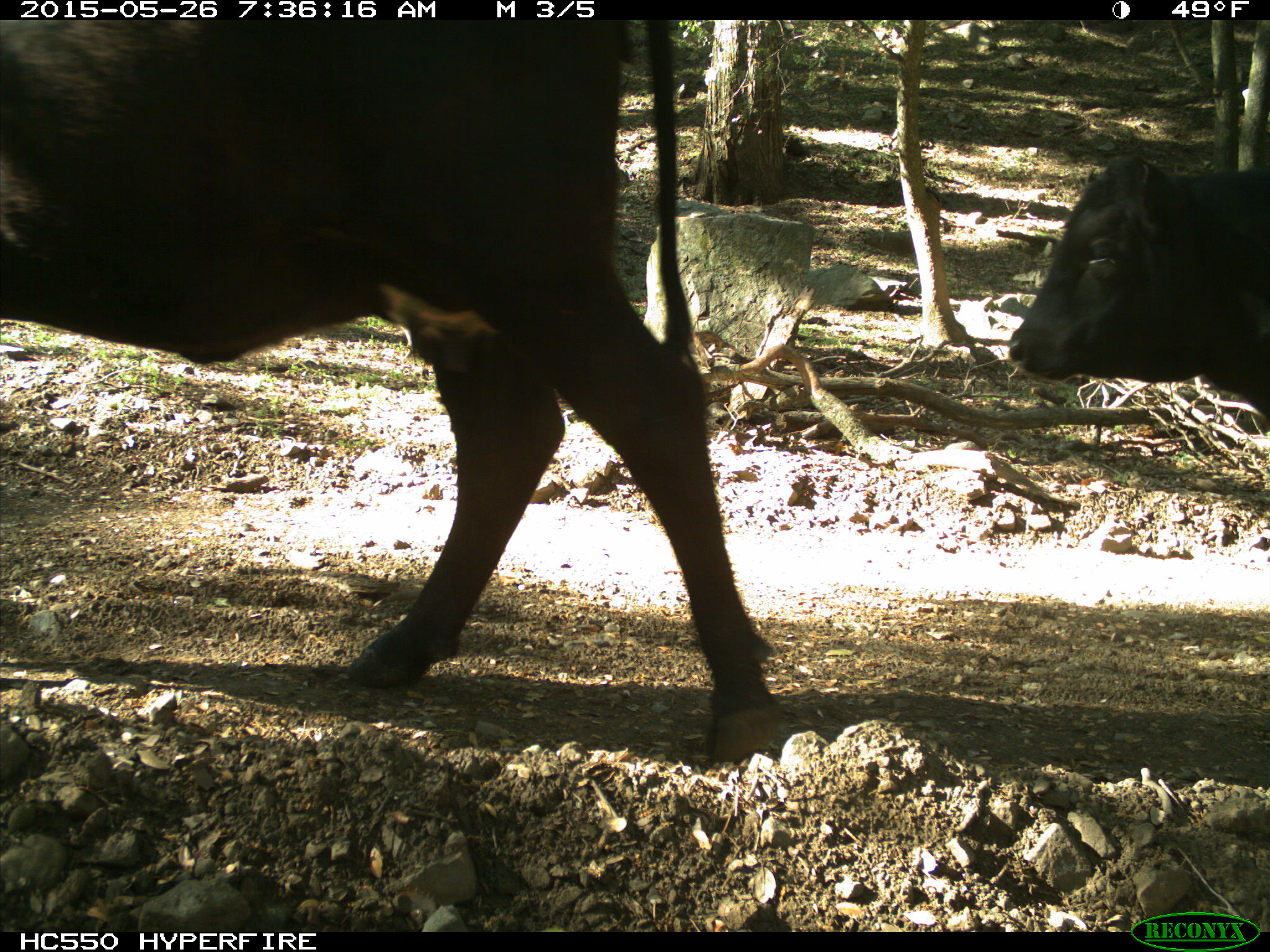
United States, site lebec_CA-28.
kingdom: Animalia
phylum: Chordata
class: Mammalia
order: Artiodactyla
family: Bovidae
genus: Bos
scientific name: Bos taurus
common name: domestic cow